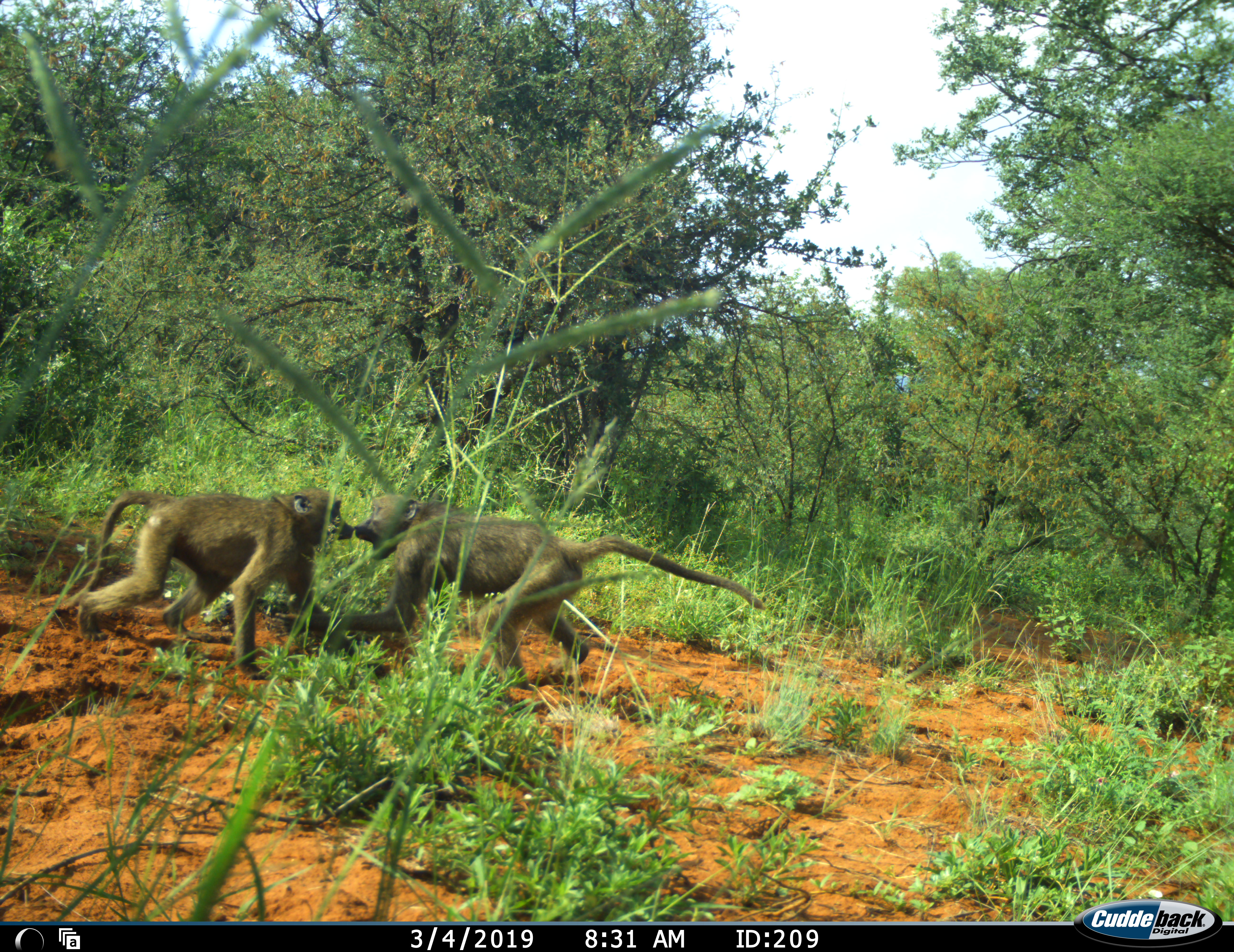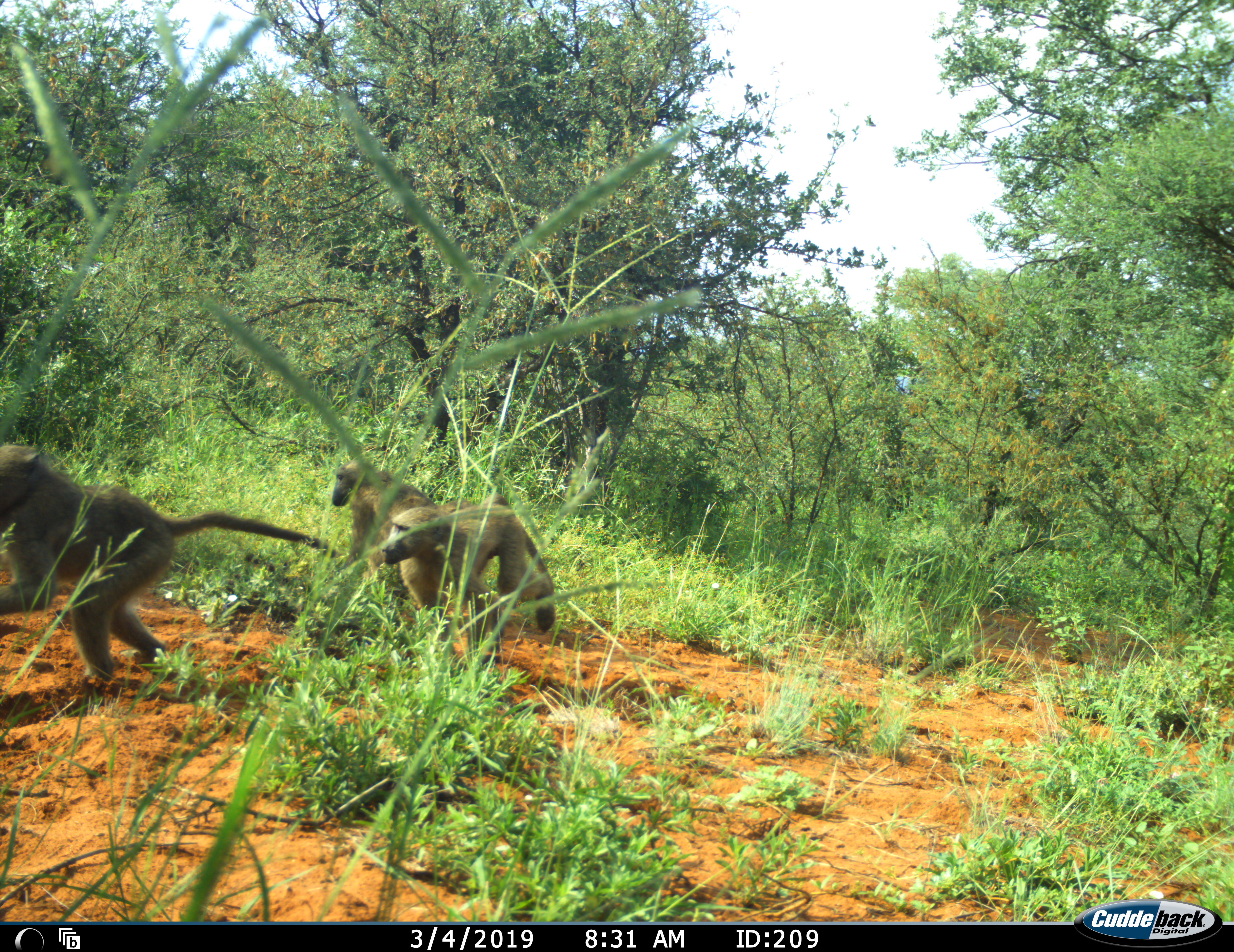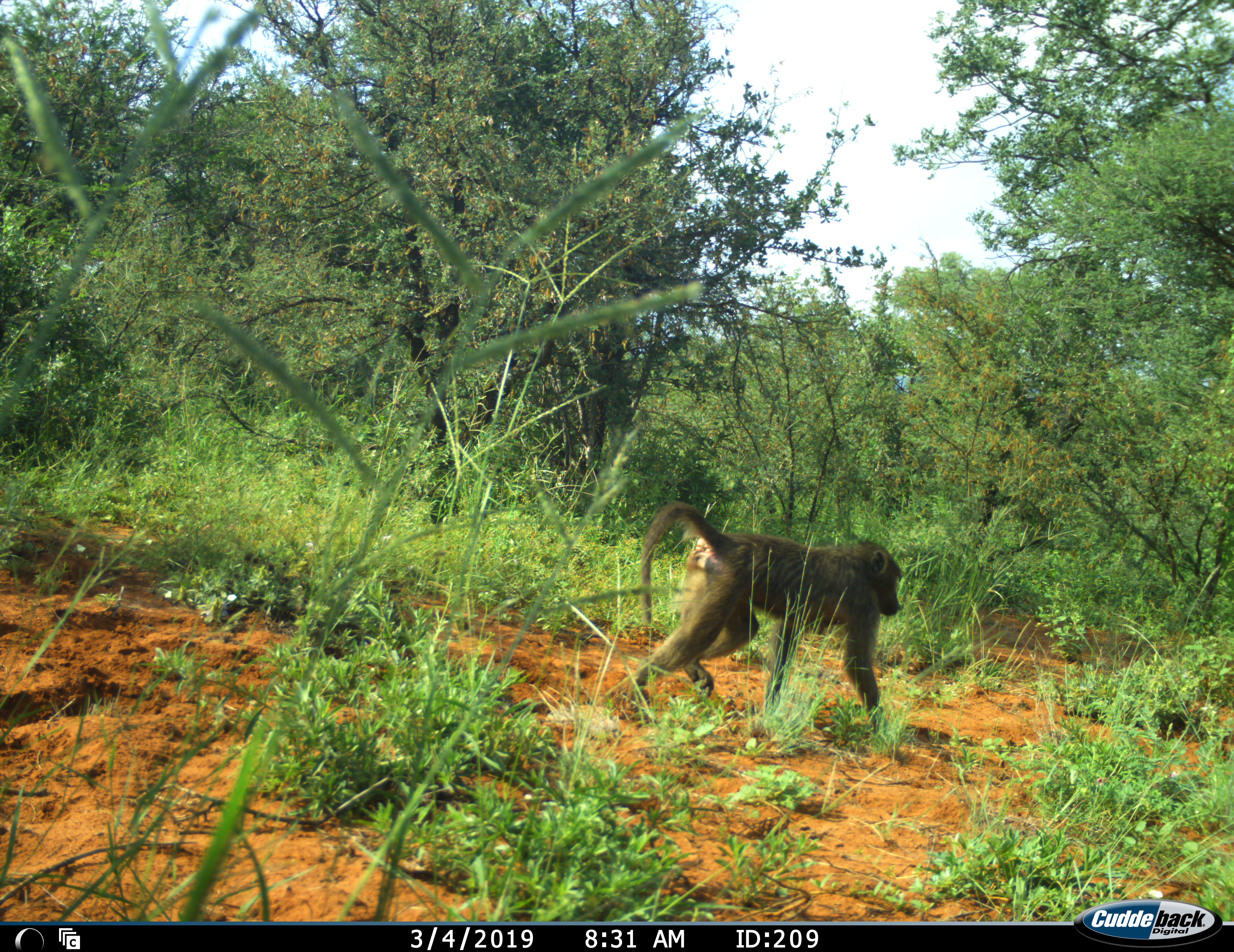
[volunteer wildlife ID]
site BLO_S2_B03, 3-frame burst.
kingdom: Animalia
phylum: Chordata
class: Mammalia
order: Primates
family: Cercopithecidae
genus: Papio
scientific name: Papio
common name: baboon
Baboon (Papio), count 3. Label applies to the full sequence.